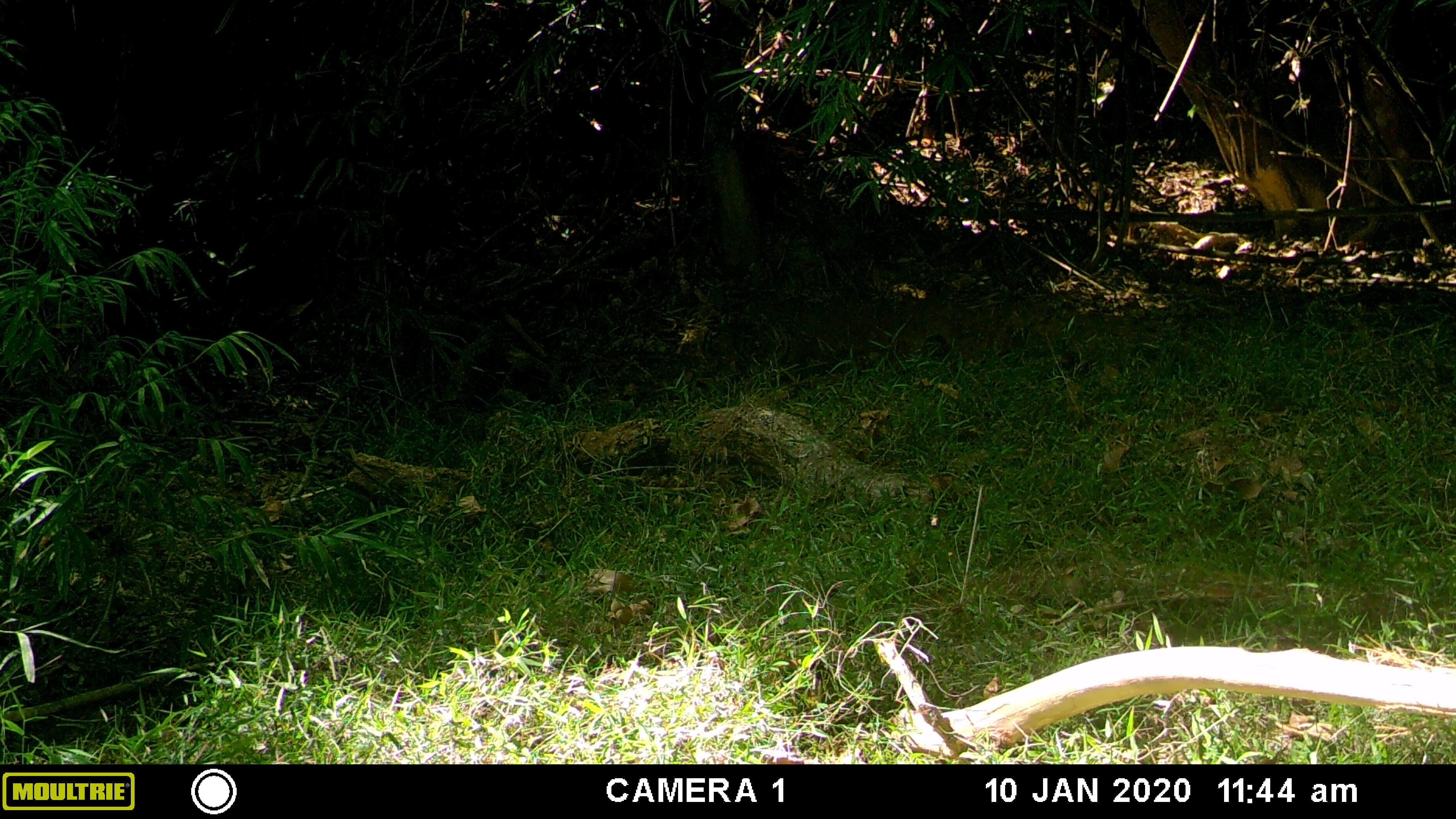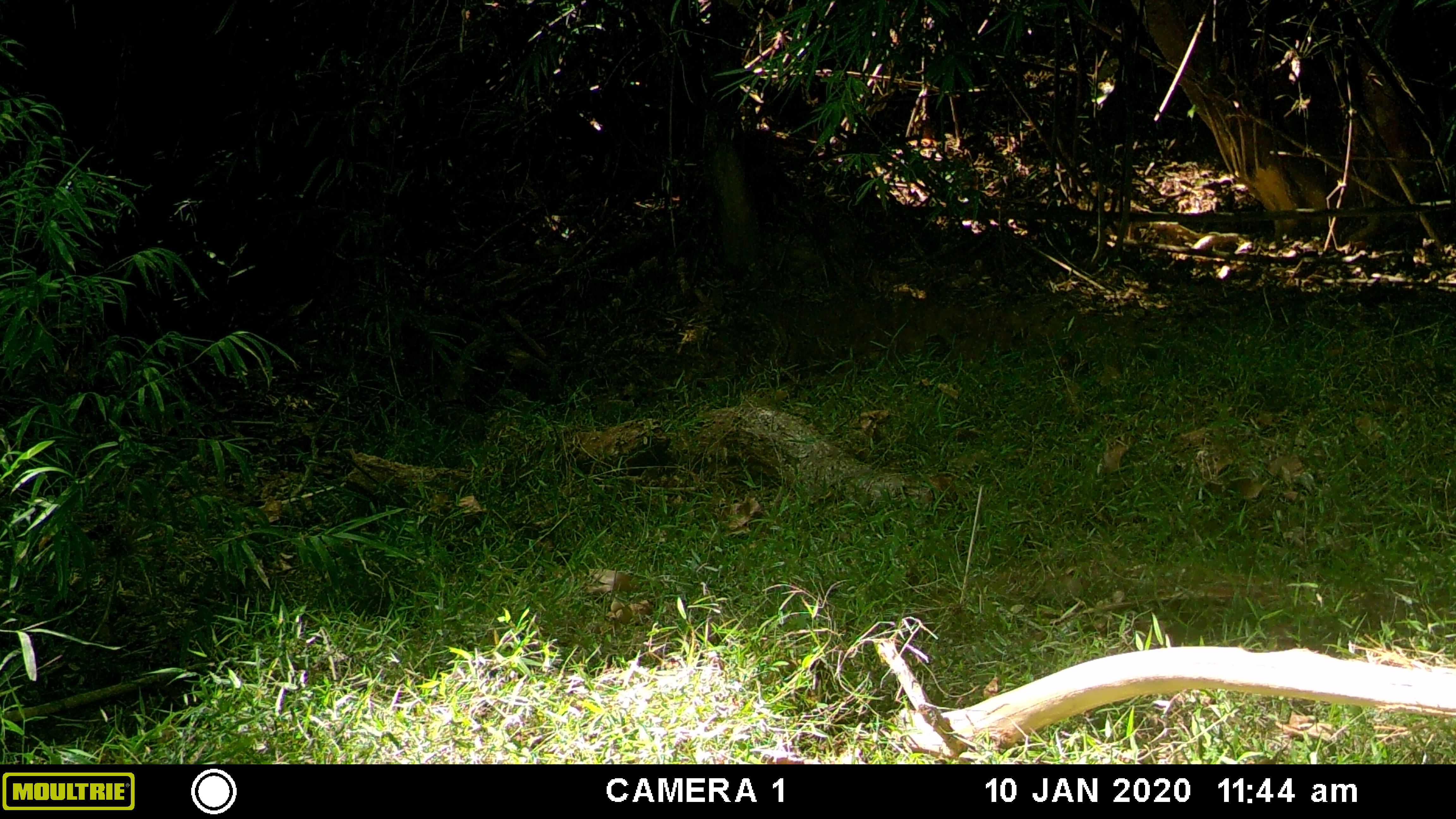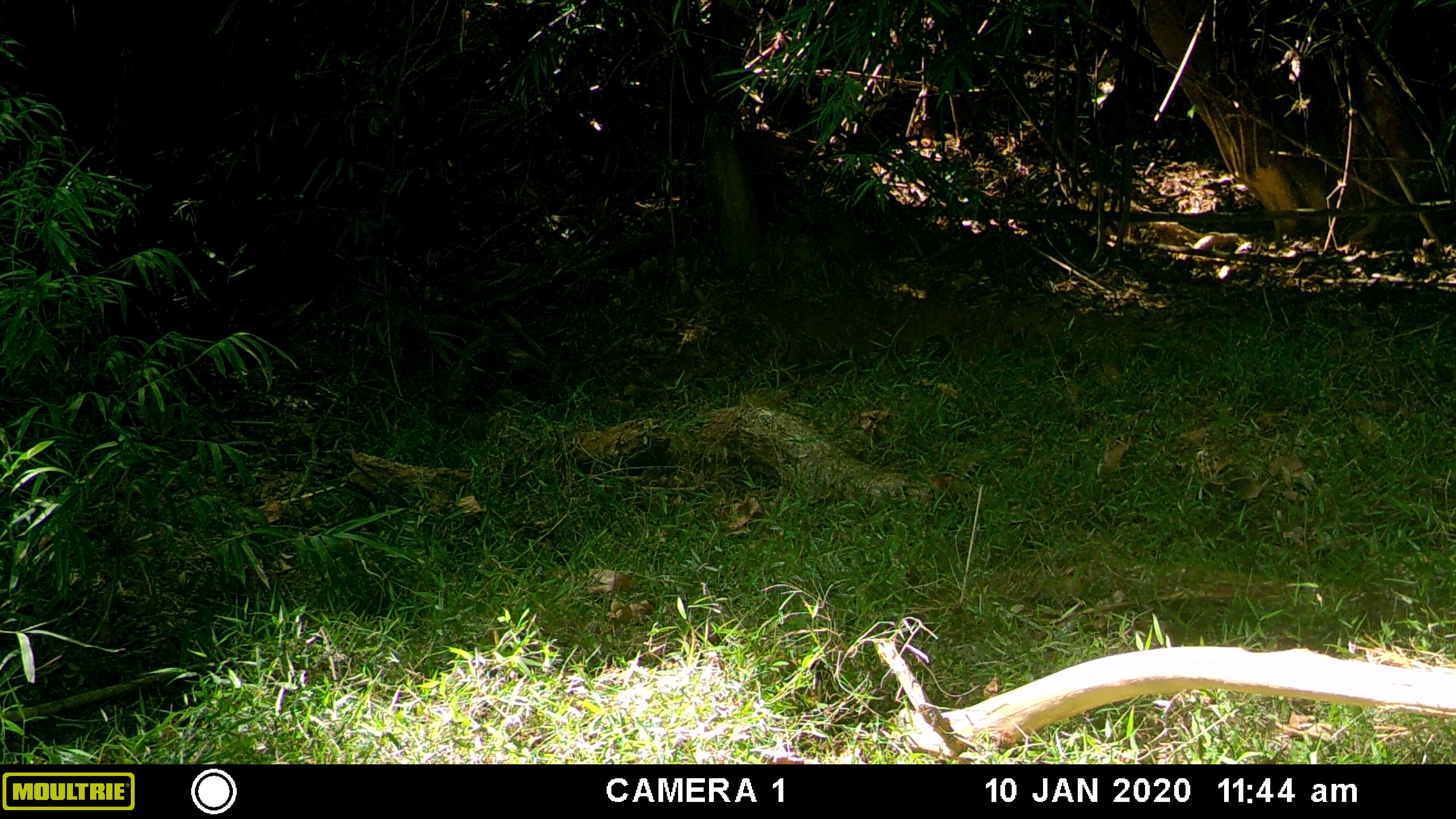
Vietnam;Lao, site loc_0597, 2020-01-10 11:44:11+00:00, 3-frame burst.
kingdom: Animalia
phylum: Chordata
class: Mammalia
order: Artiodactyla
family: Suidae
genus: Sus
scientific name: Sus scrofa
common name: eurasian wild pig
Eurasian wild pig (Sus scrofa). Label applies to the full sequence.